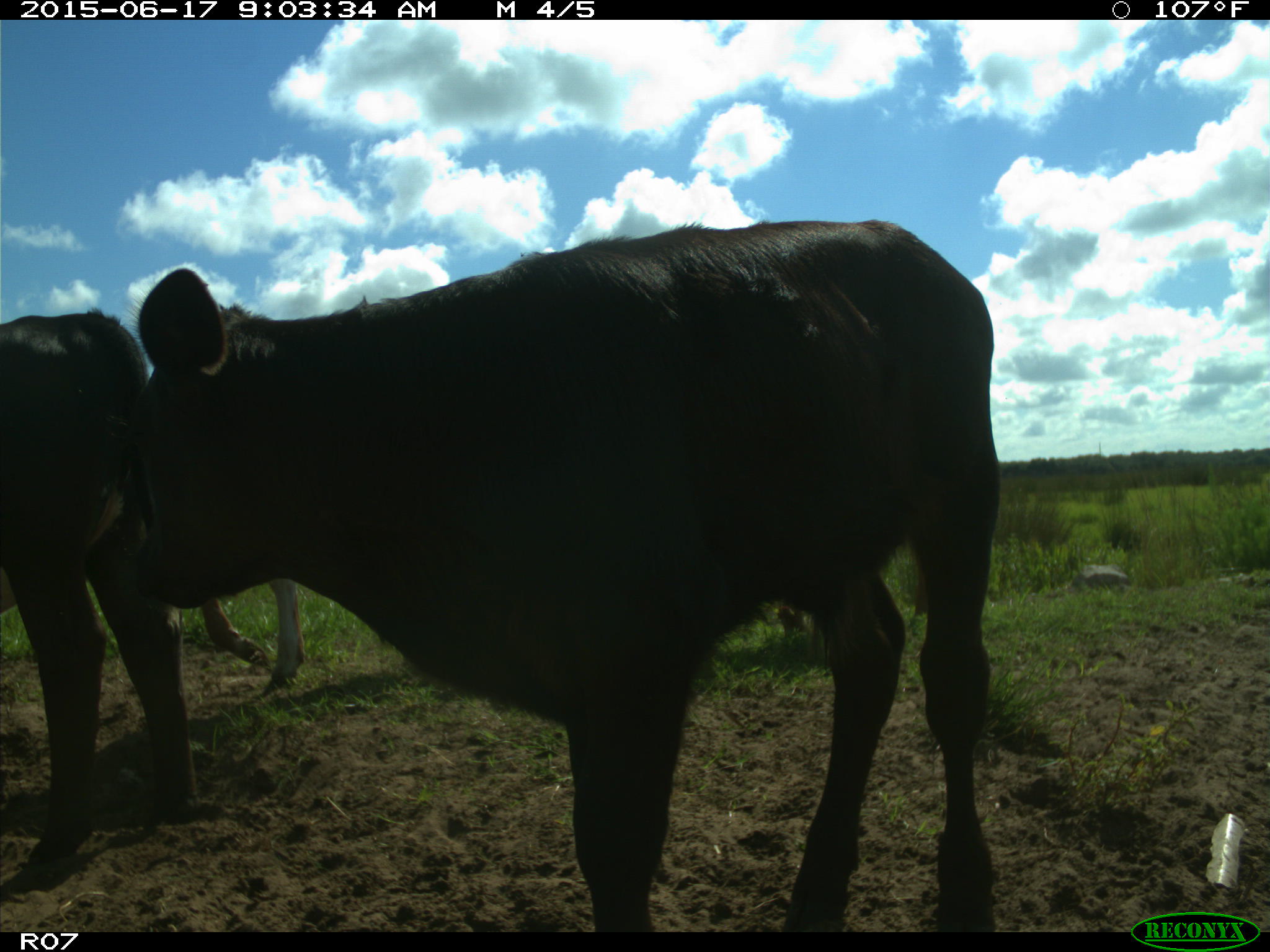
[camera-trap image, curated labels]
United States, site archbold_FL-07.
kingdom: Animalia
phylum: Chordata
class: Mammalia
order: Artiodactyla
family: Bovidae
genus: Bos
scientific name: Bos taurus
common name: domestic cow